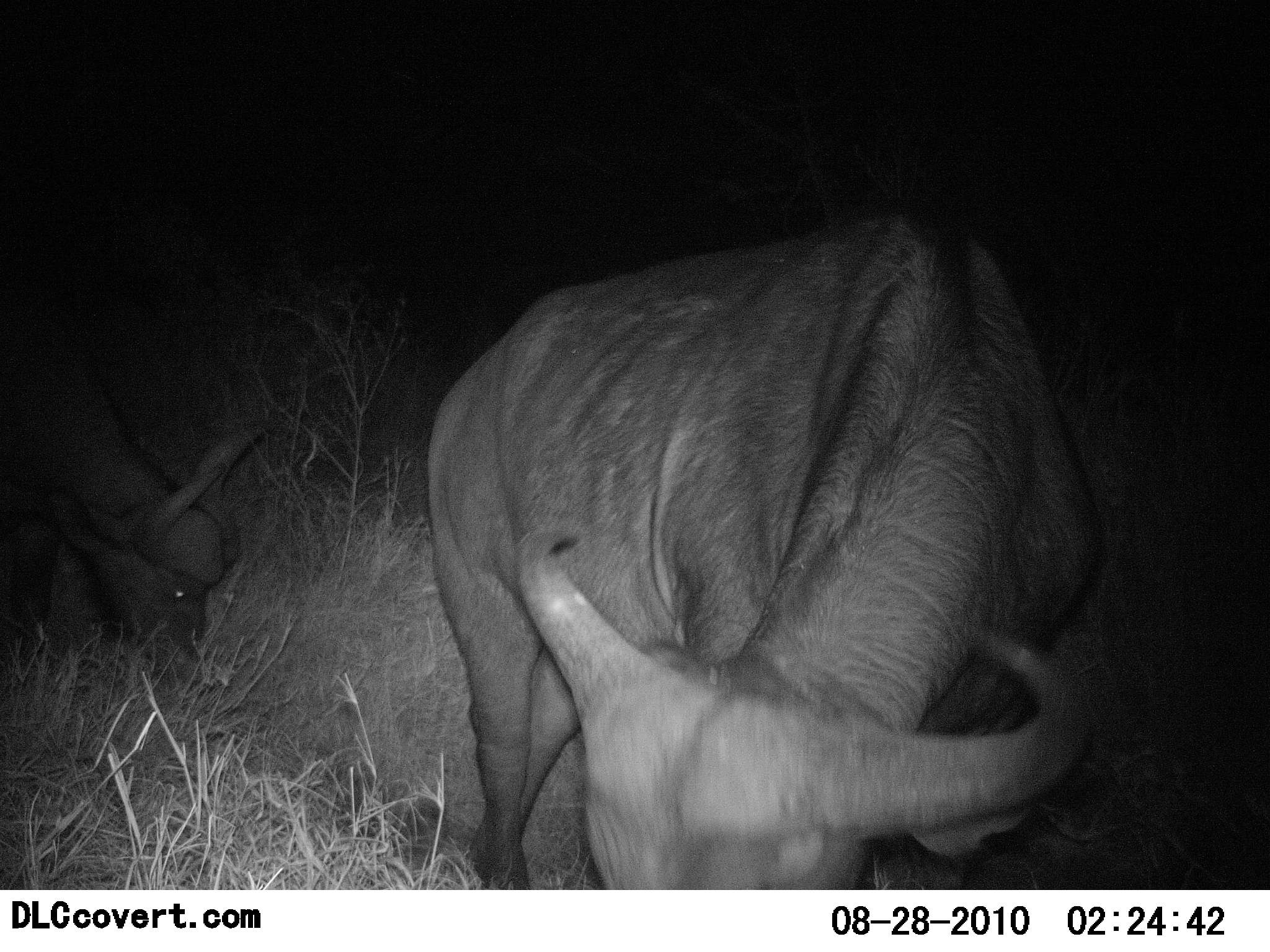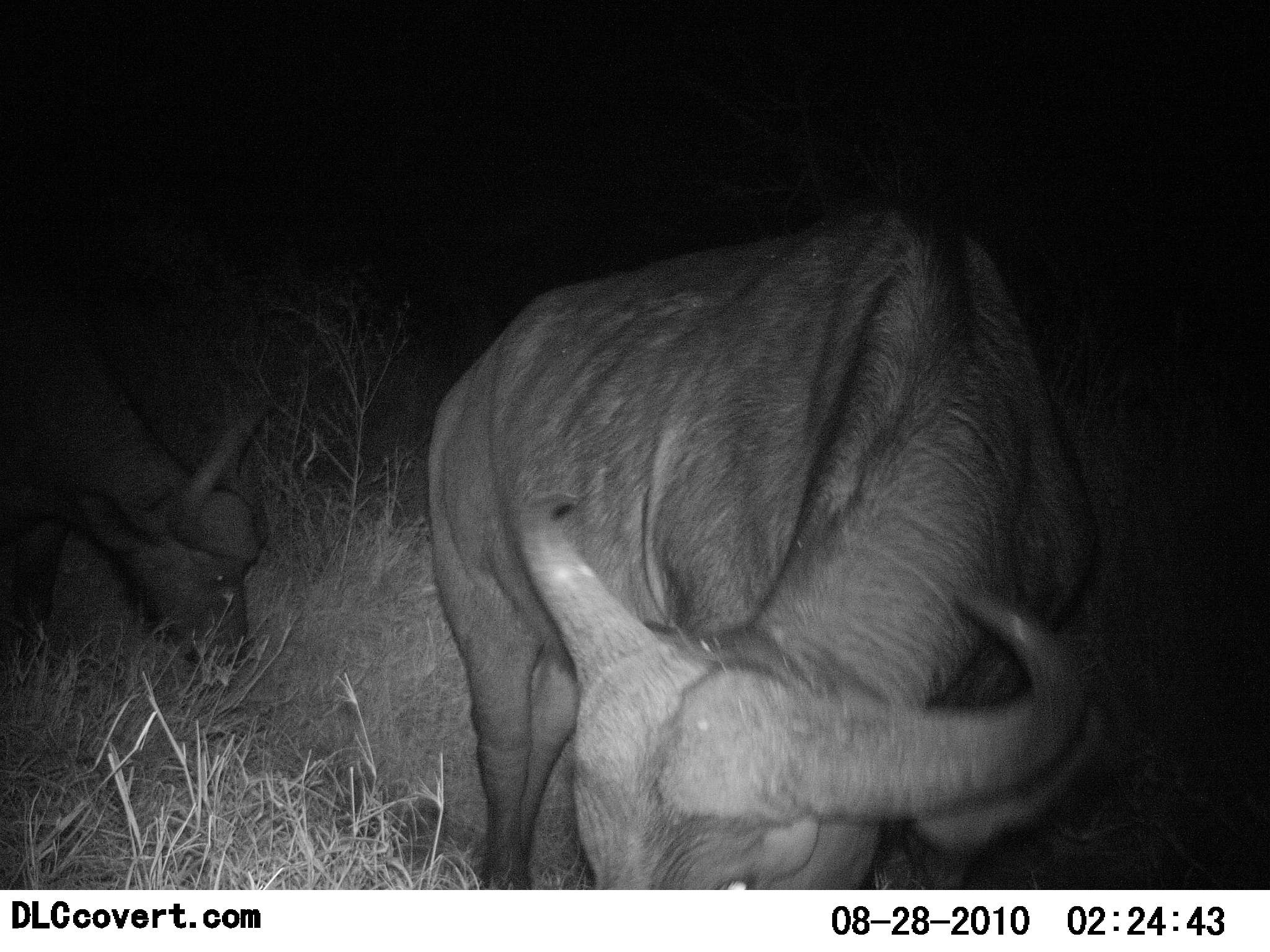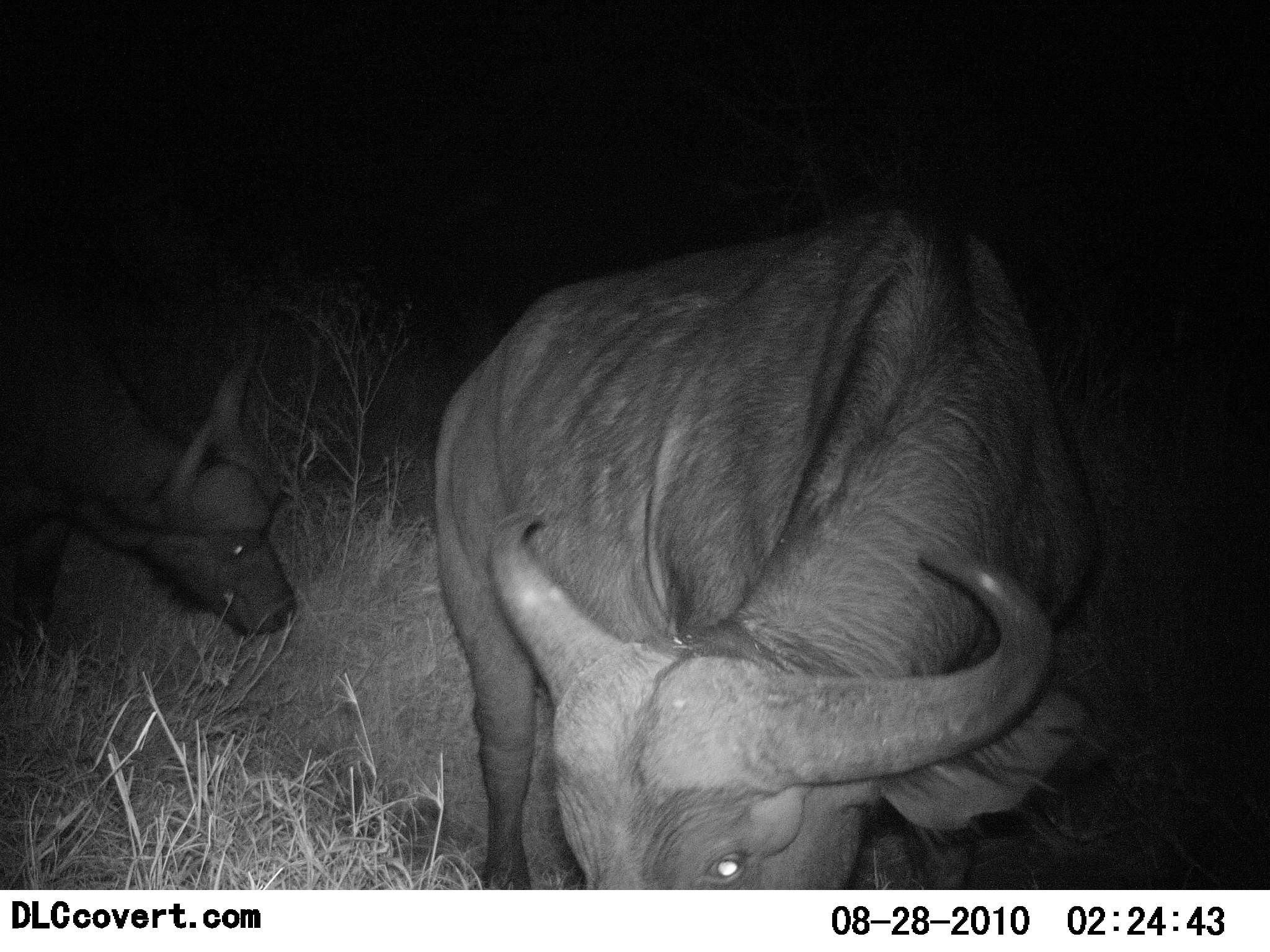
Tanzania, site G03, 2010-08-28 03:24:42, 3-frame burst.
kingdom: Animalia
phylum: Chordata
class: Mammalia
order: Artiodactyla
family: Bovidae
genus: Syncerus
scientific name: Syncerus caffer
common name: cape buffalo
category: buffalo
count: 2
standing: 28%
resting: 0%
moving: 6%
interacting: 0%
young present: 0%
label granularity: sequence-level